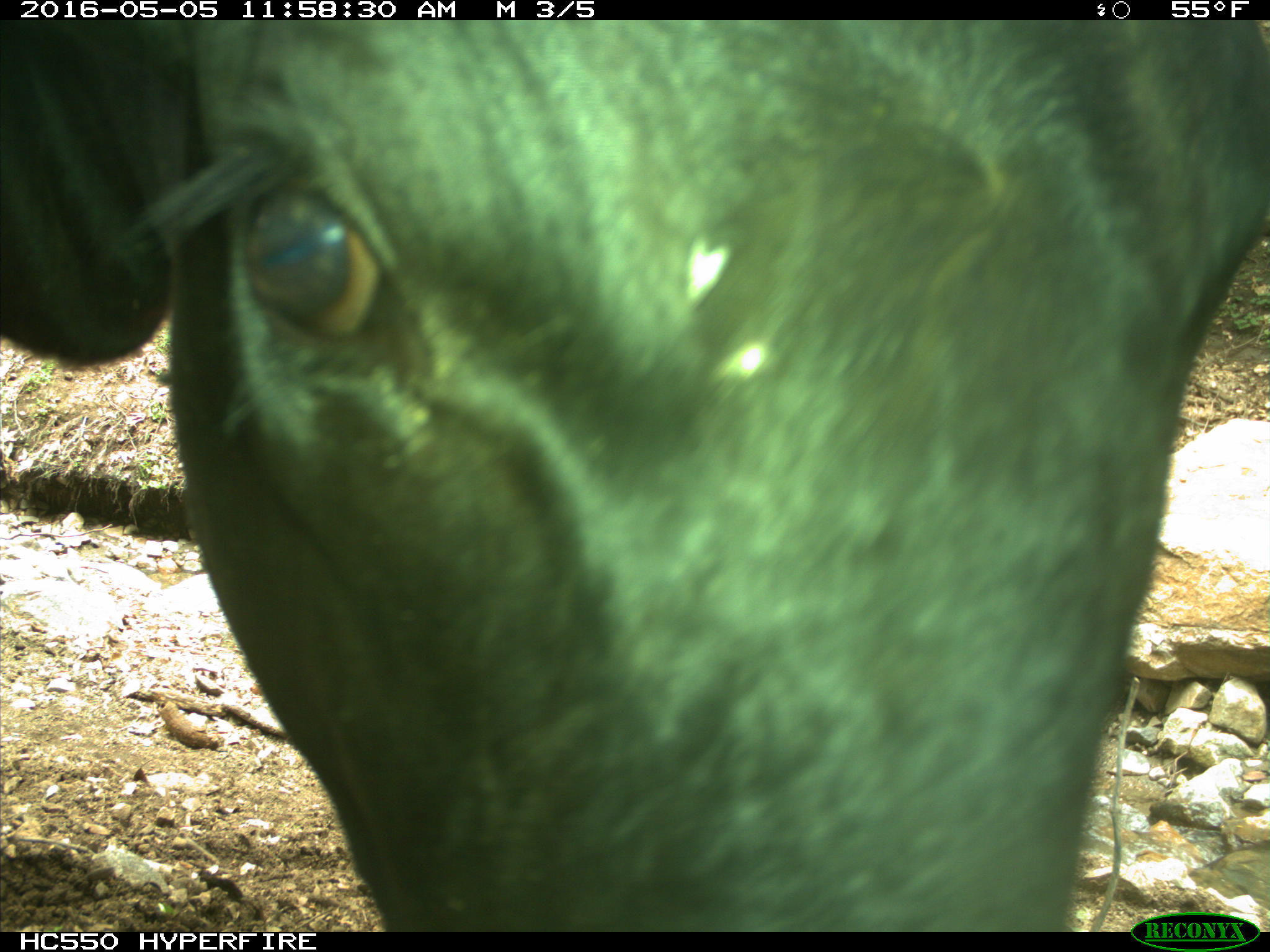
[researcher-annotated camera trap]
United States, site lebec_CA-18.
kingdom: Animalia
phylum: Chordata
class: Mammalia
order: Artiodactyla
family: Bovidae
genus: Bos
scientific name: Bos taurus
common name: domestic cow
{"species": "Bos taurus (domestic cow)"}